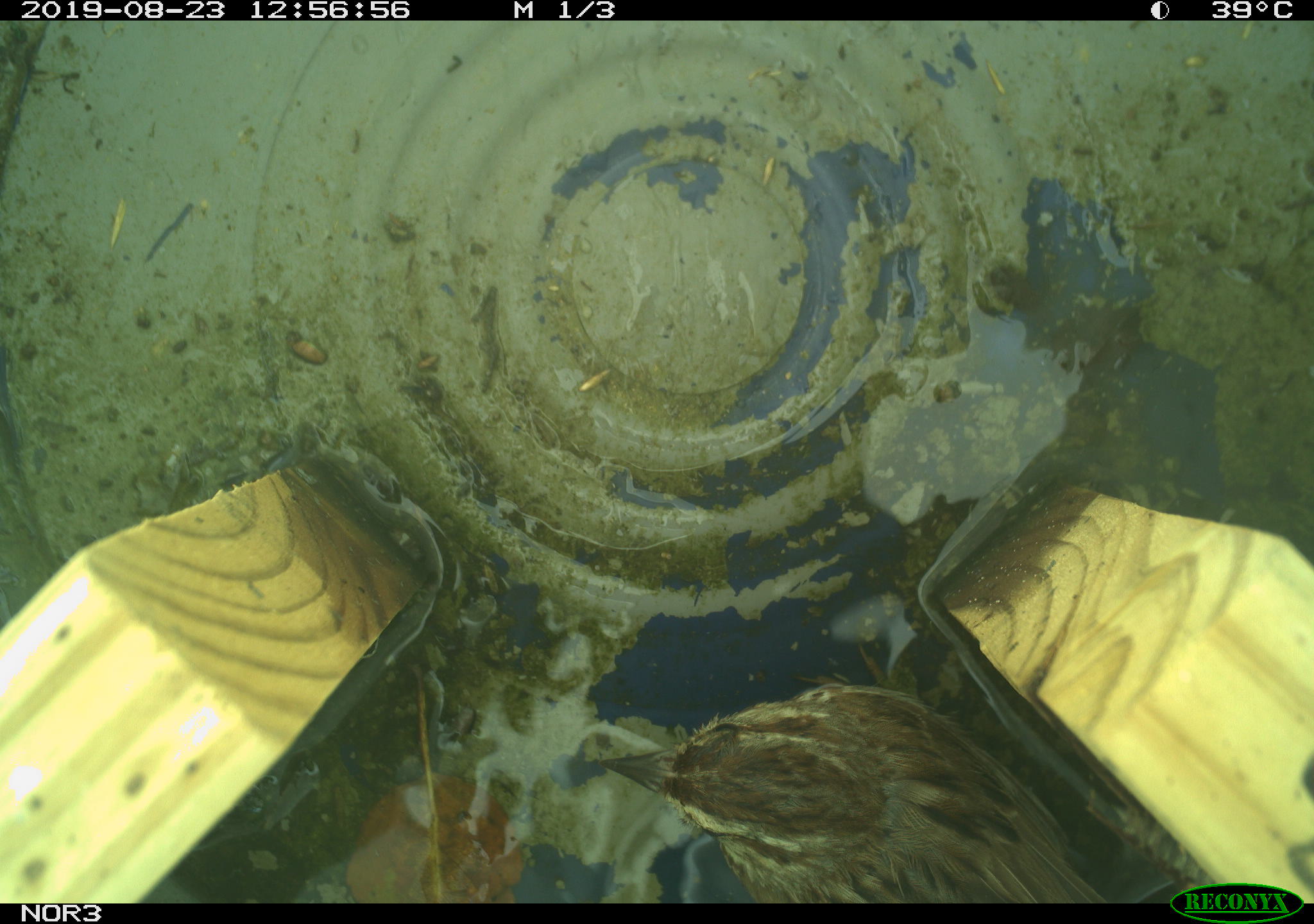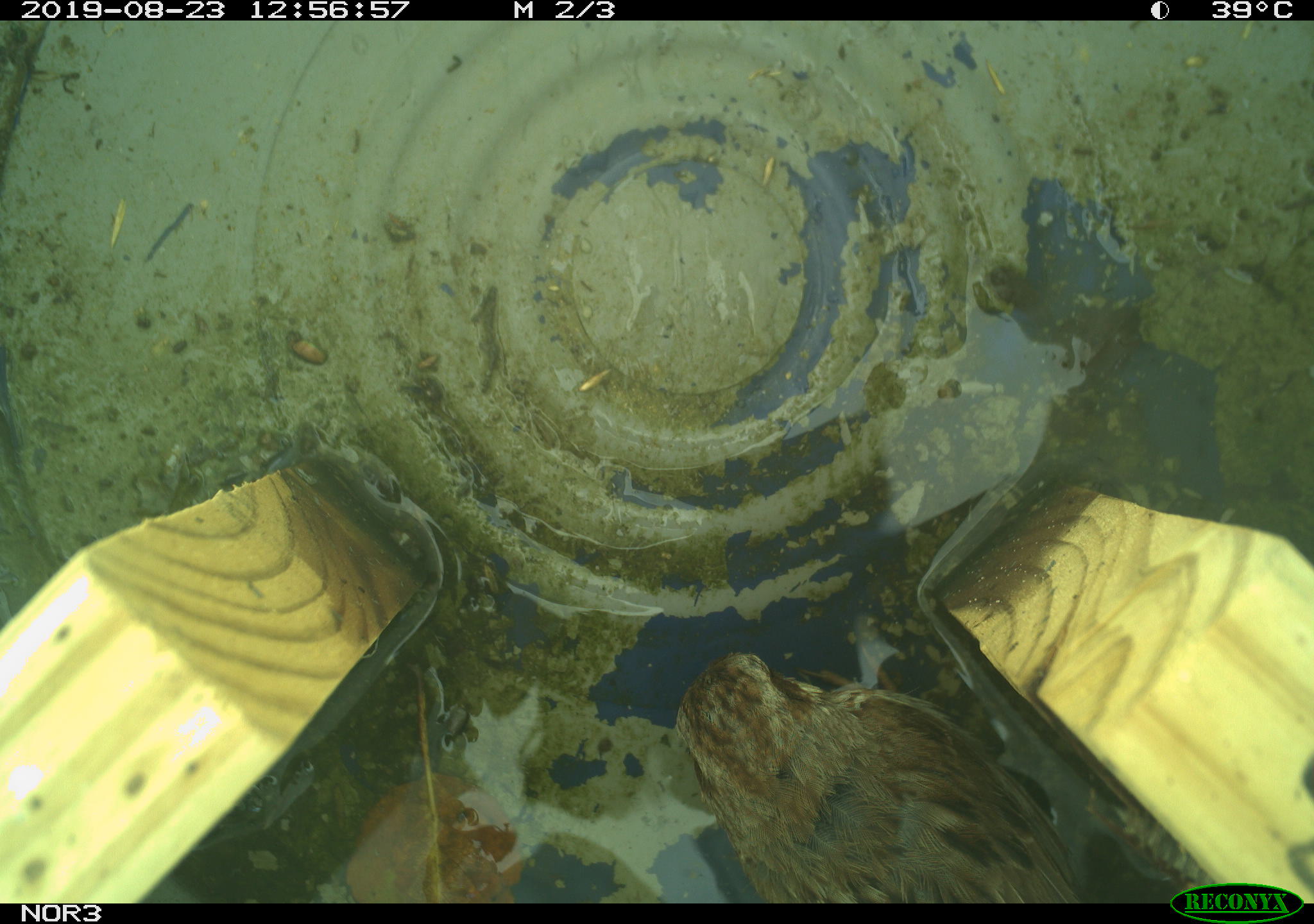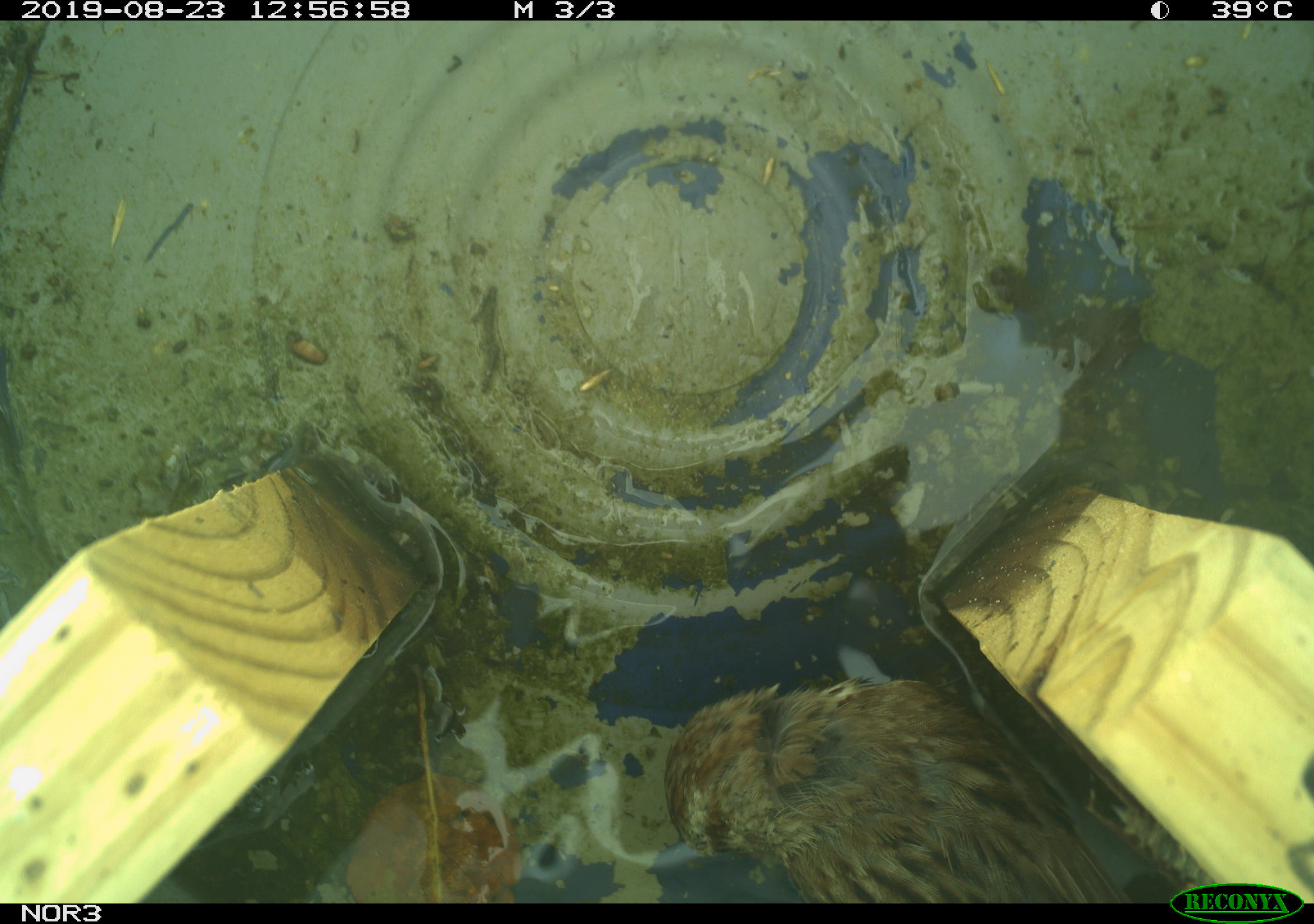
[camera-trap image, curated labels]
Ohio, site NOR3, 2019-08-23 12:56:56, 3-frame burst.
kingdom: Animalia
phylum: Chordata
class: Aves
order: Passeriformes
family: Passerellidae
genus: Melospiza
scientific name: Melospiza melodia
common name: song sparrow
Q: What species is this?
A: Song sparrow (Melospiza melodia).